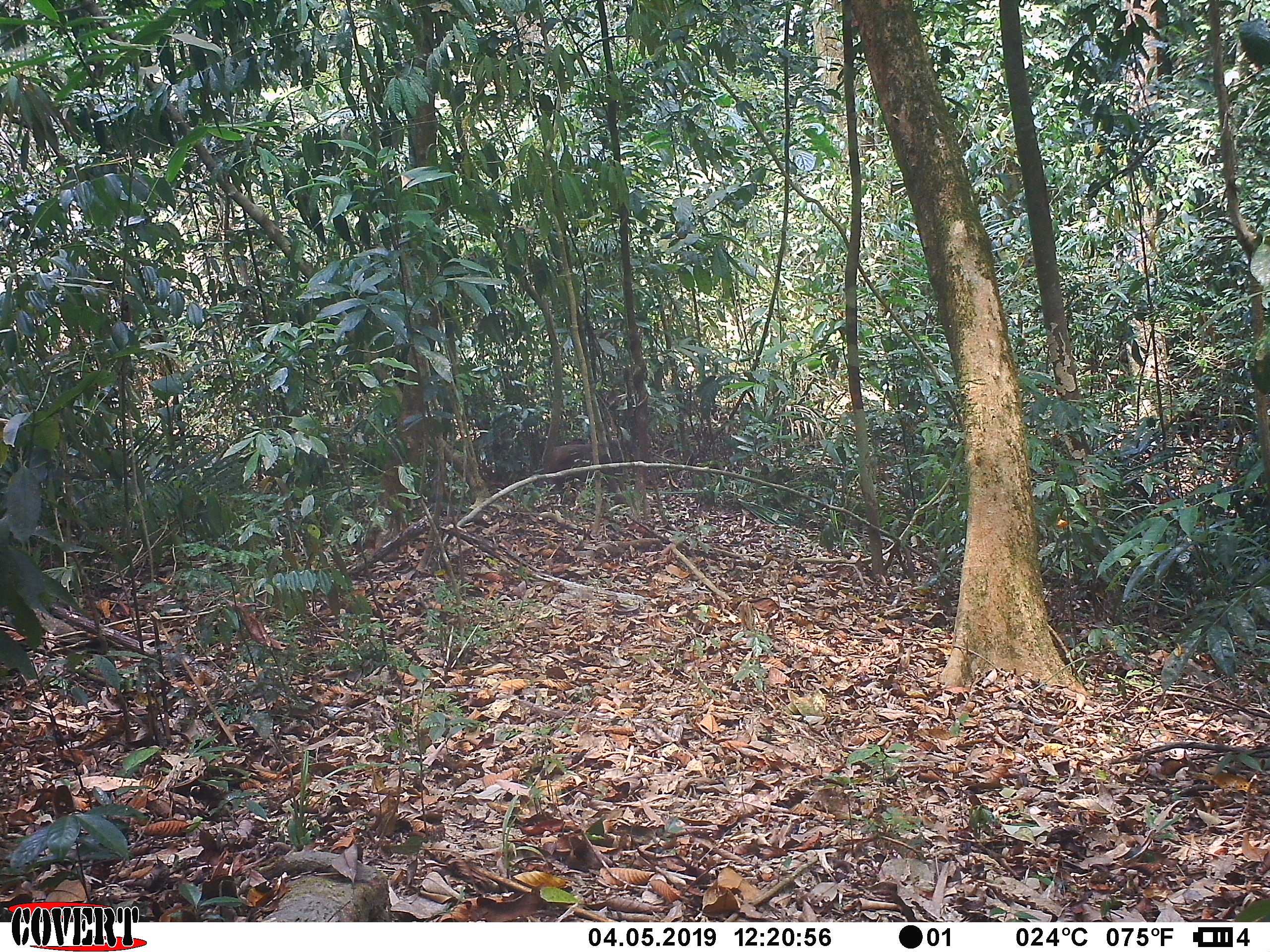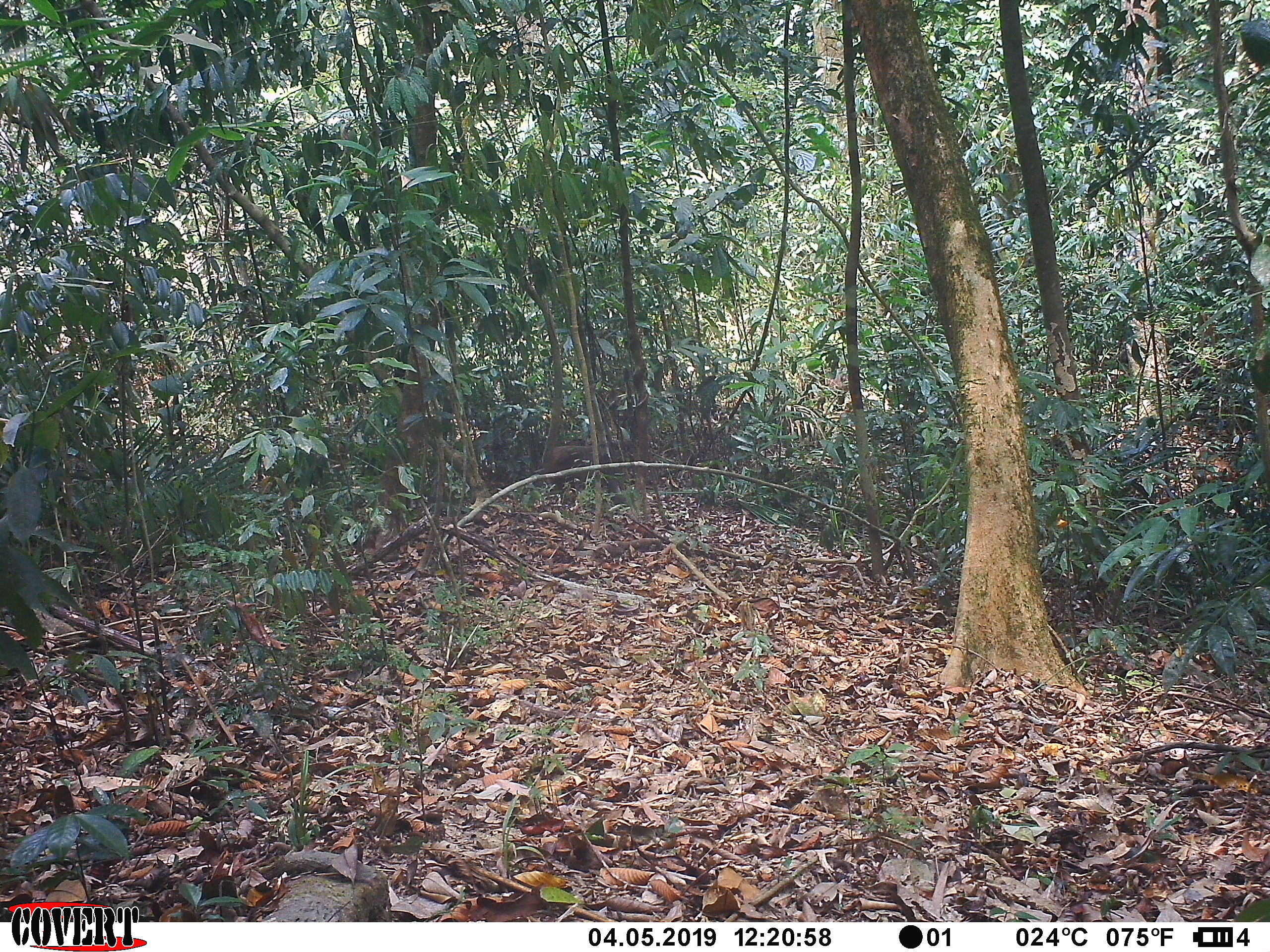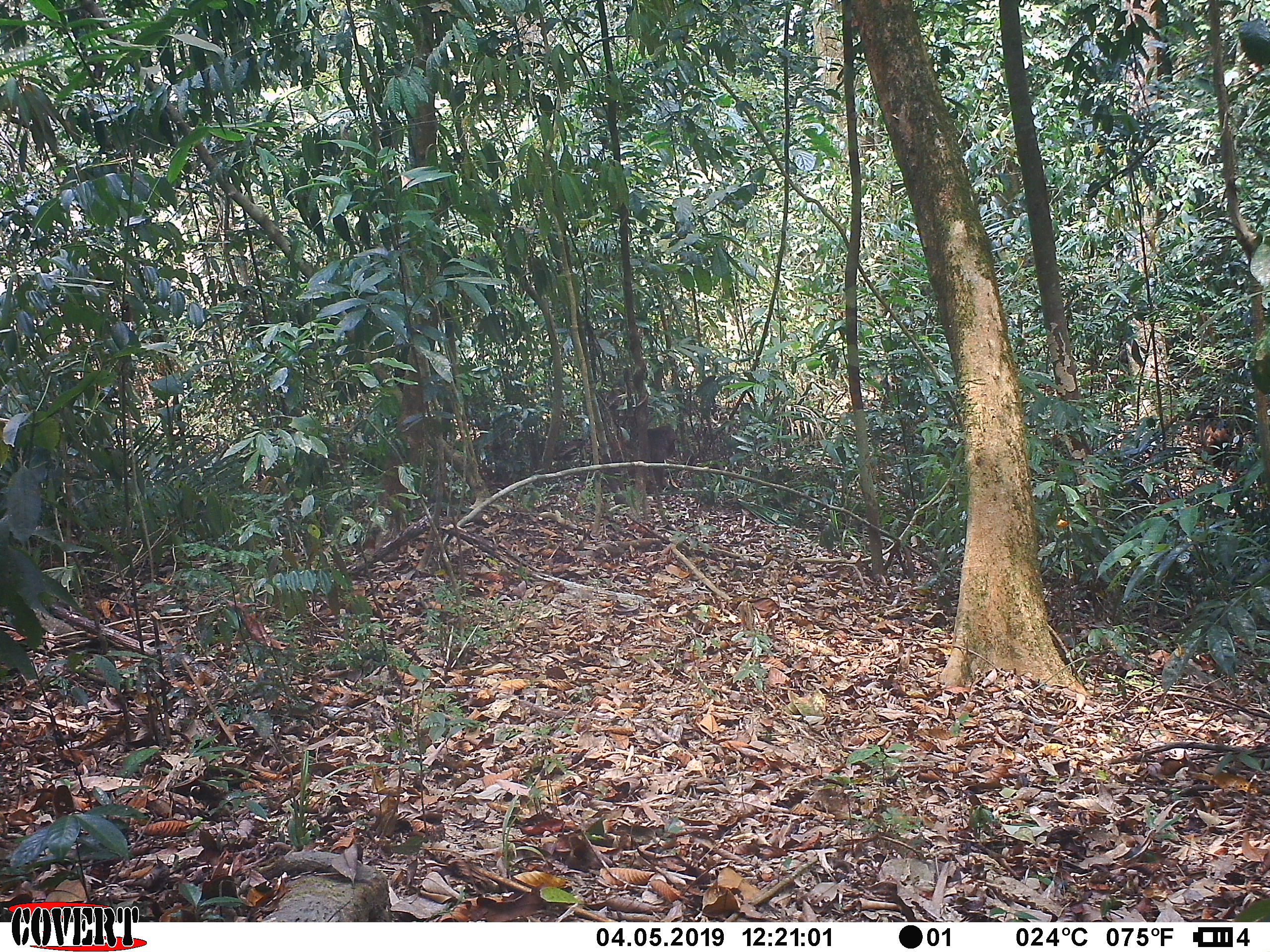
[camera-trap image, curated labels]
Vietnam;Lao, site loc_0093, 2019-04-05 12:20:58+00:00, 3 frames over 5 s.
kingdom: Animalia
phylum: Chordata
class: Mammalia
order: Primates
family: Cercopithecidae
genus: Macaca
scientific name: Macaca arctoides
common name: stump-tailed macaque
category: stump tailed macaque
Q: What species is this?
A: Stump tailed macaque (stump-tailed macaque) (Macaca arctoides).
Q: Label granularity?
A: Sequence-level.